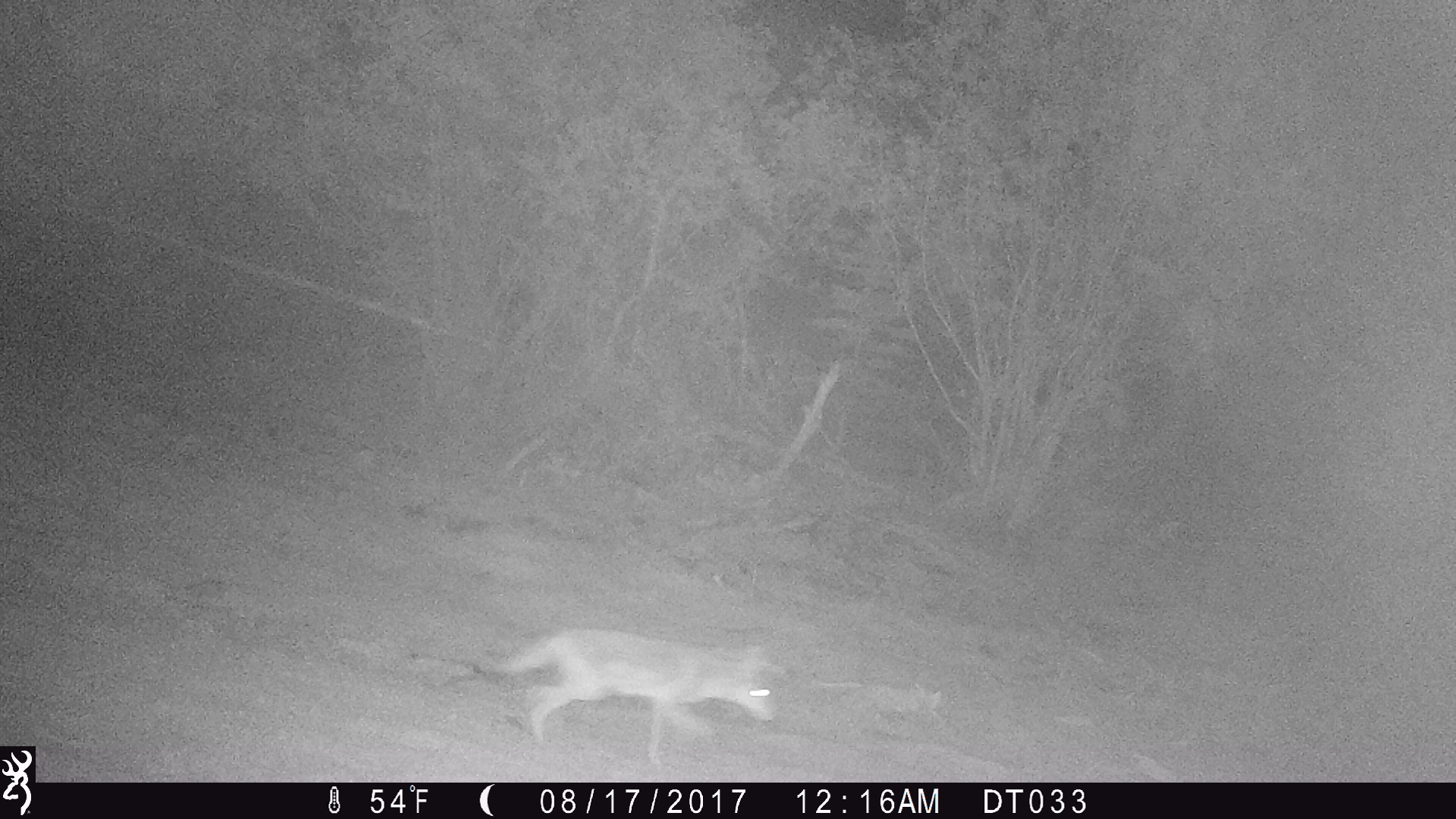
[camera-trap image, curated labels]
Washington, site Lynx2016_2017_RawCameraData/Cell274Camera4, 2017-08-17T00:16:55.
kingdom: Animalia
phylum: Chordata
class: Mammalia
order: Carnivora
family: Canidae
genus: Canis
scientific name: Canis latrans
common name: coyote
Canis latrans (coyote). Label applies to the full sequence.